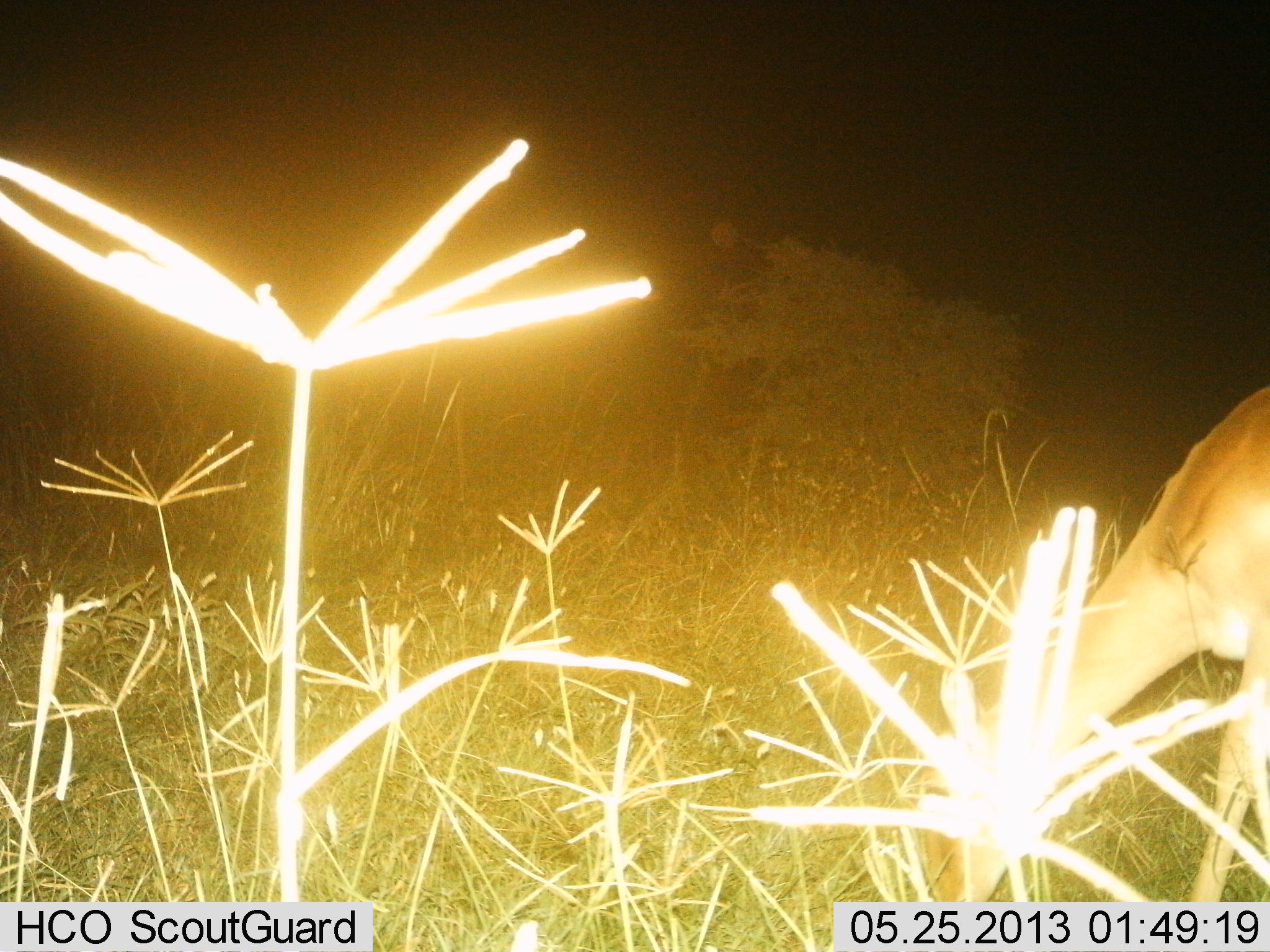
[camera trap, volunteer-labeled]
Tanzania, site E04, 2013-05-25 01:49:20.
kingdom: Animalia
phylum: Chordata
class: Mammalia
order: Artiodactyla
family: Bovidae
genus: Redunca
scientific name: Redunca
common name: reedbuck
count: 1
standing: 12%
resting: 0%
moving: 0%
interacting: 0%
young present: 0%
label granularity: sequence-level